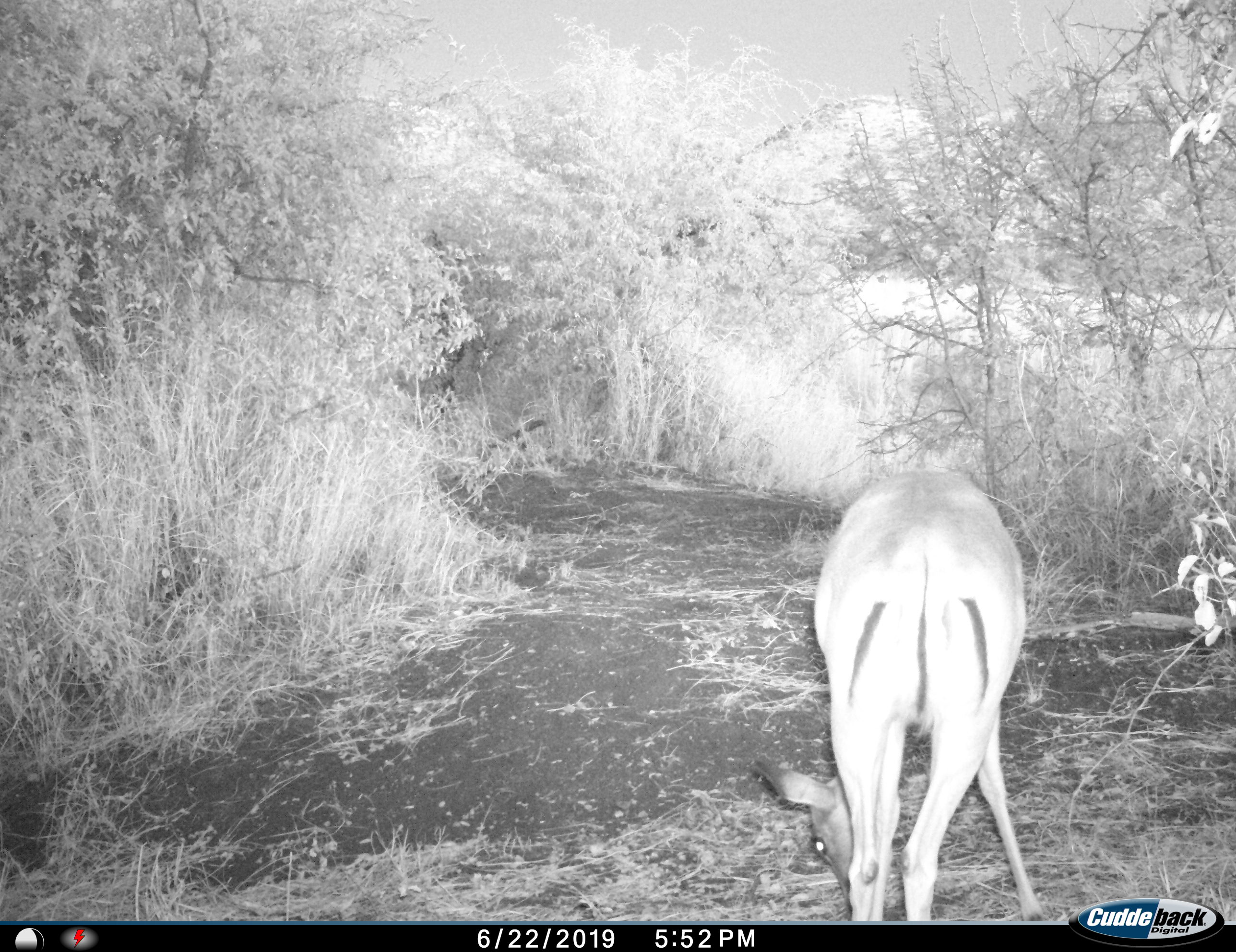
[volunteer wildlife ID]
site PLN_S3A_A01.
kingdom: Animalia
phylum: Chordata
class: Mammalia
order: Artiodactyla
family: Bovidae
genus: Aepyceros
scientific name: Aepyceros melampus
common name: impala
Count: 1.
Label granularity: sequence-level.